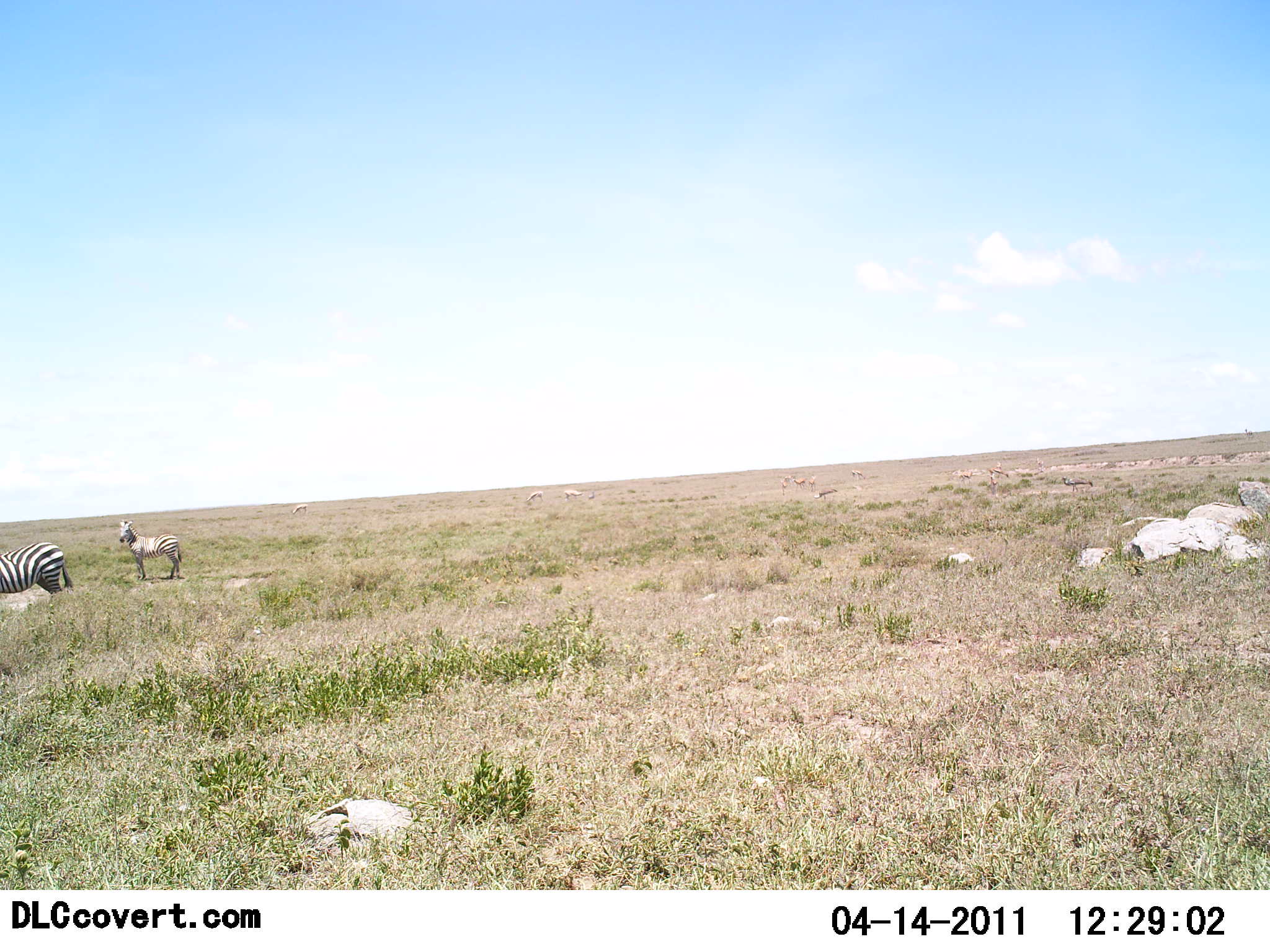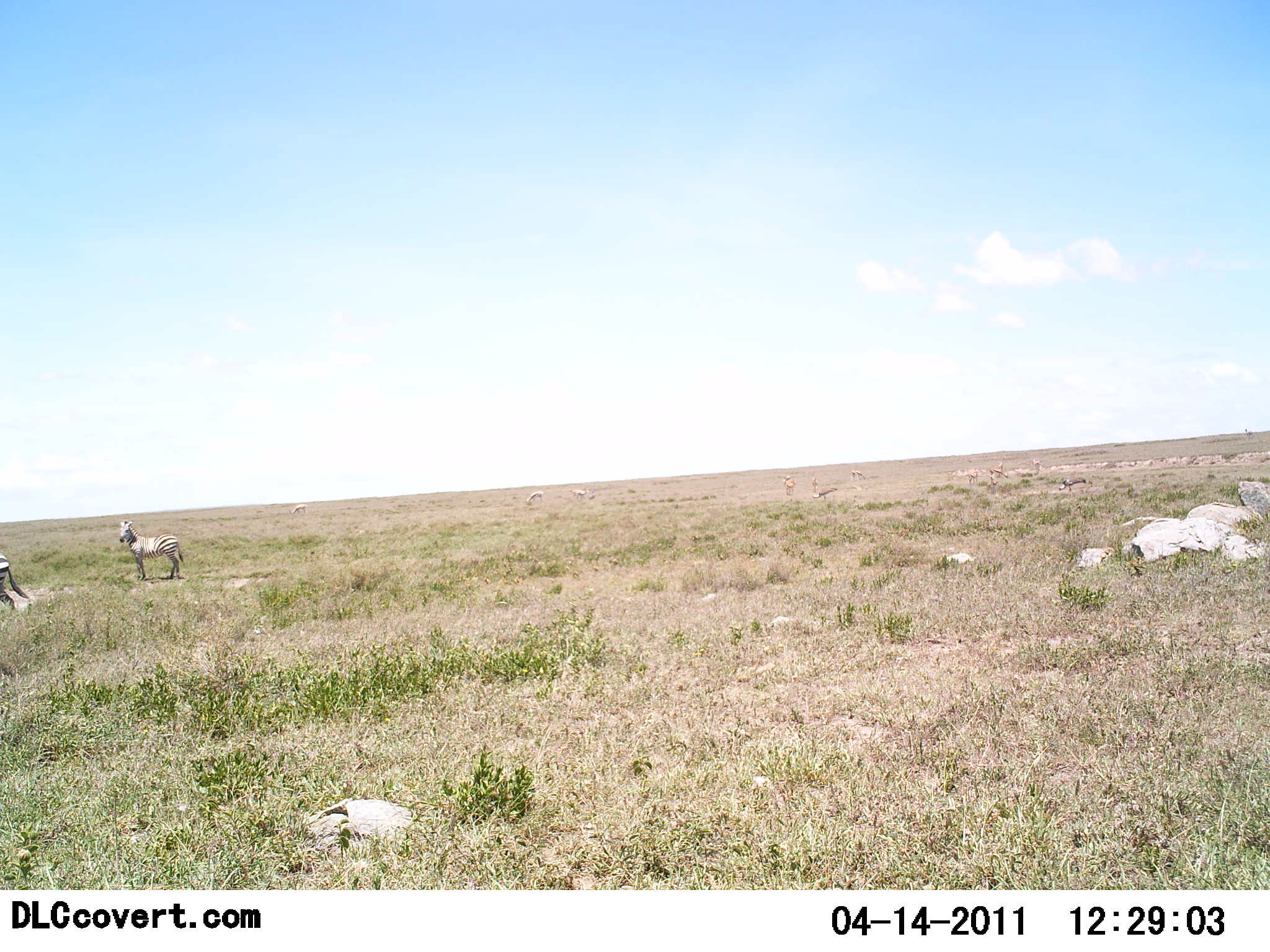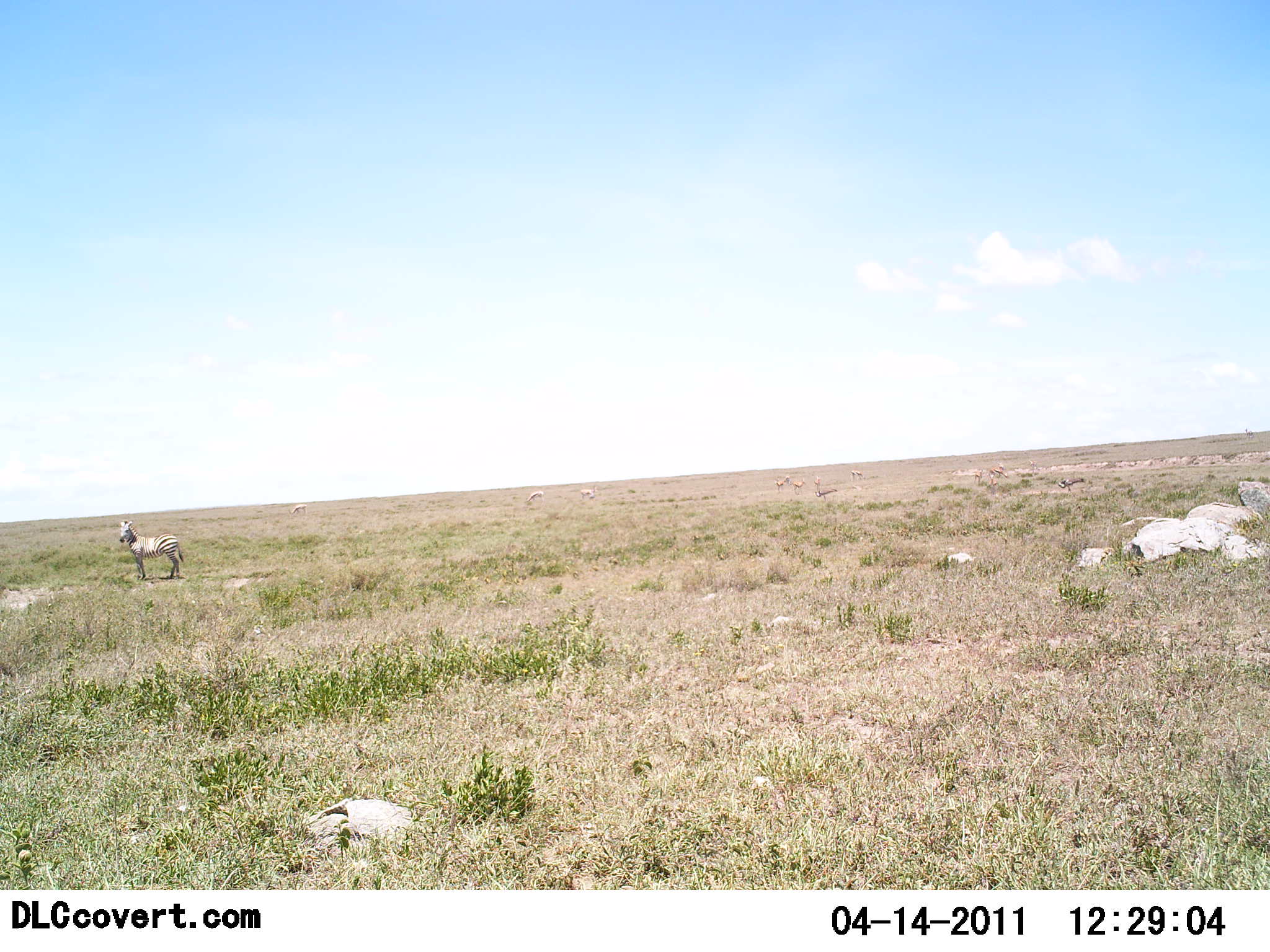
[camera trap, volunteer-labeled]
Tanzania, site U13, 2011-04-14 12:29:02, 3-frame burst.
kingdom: Animalia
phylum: Chordata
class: Mammalia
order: Perissodactyla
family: Equidae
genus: Equus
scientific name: Equus quagga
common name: plains zebra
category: zebra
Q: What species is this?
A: Zebra (plains zebra) (Equus quagga).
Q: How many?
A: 2.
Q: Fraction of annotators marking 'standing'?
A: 77%.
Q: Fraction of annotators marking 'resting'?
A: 0%.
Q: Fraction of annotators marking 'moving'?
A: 77%.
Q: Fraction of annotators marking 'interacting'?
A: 0%.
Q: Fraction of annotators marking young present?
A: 23%.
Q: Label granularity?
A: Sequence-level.